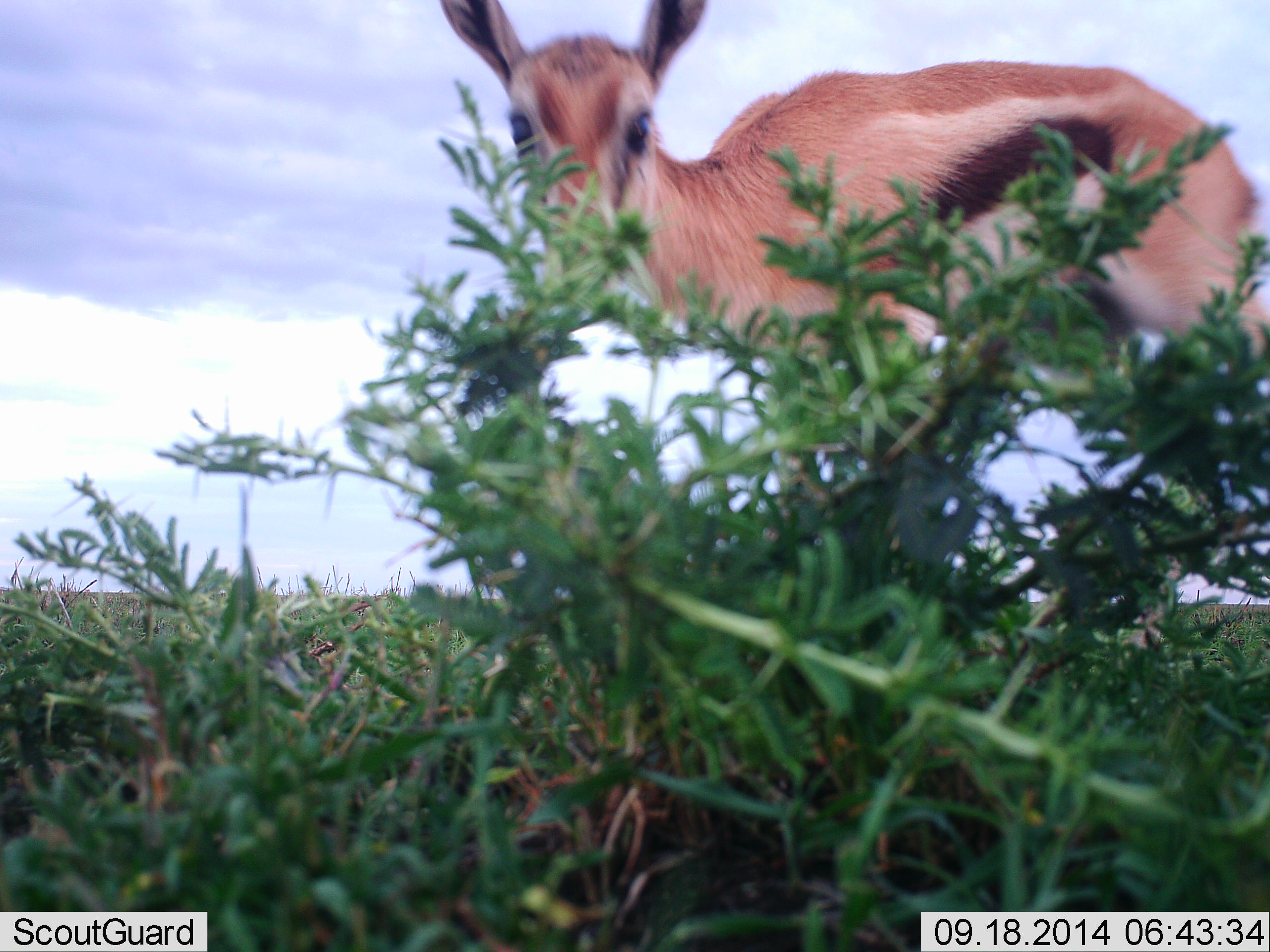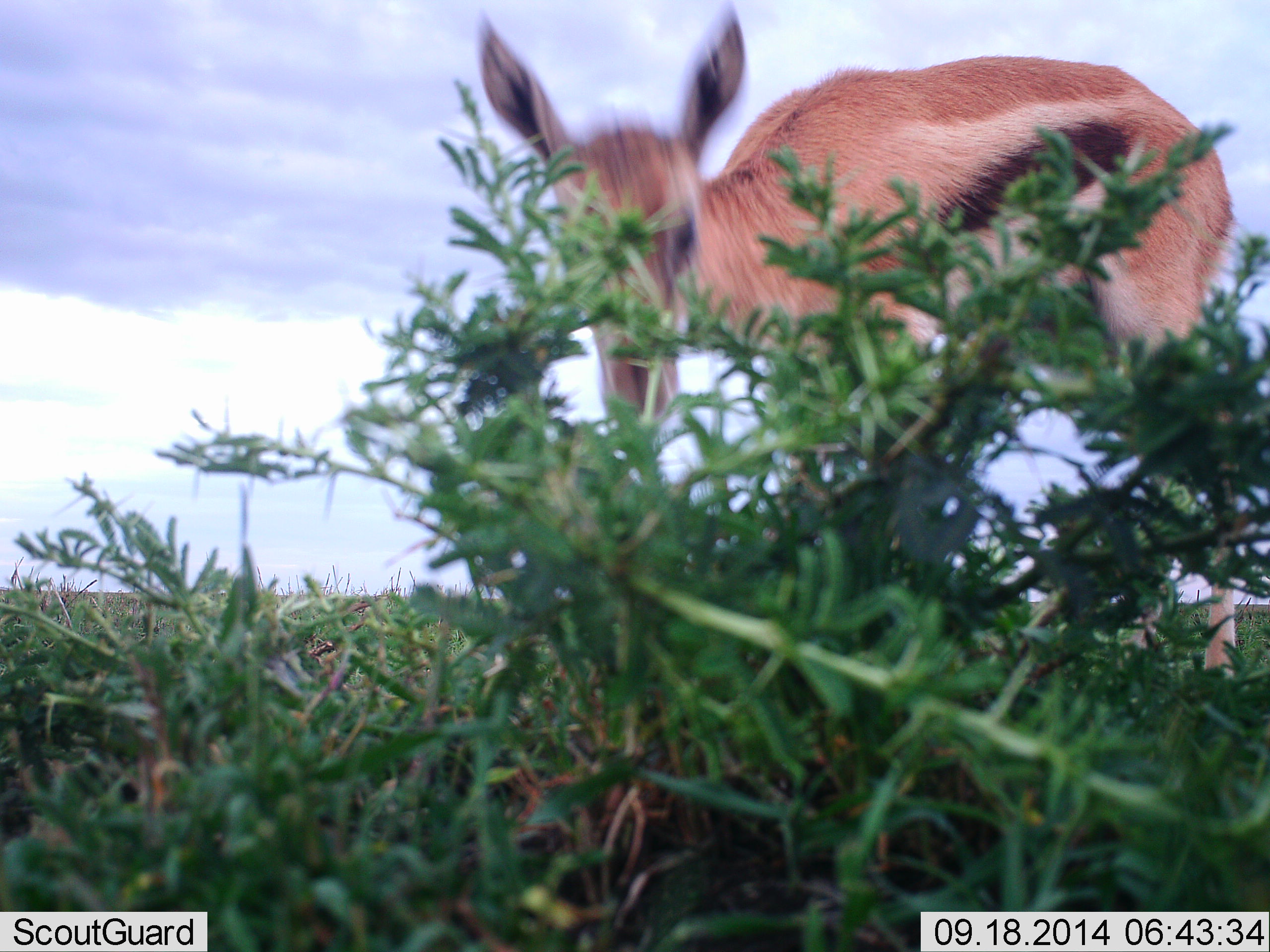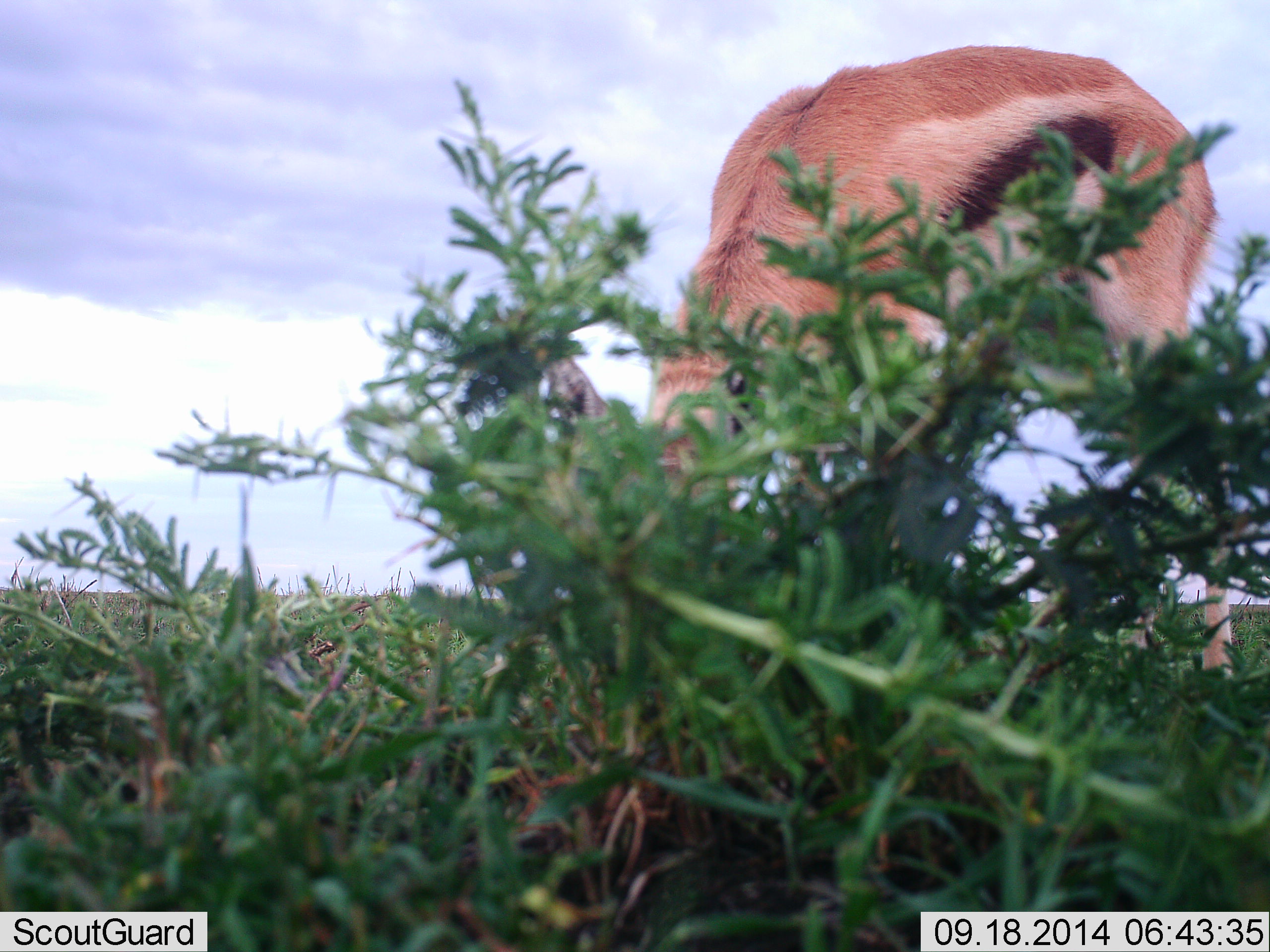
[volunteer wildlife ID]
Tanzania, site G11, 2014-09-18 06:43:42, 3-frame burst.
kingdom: Animalia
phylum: Chordata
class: Mammalia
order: Artiodactyla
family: Bovidae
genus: Eudorcas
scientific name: Eudorcas thomsonii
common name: thomson's gazelle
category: gazellethomsons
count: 1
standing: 50%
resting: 0%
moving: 10%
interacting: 0%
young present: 10%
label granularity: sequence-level